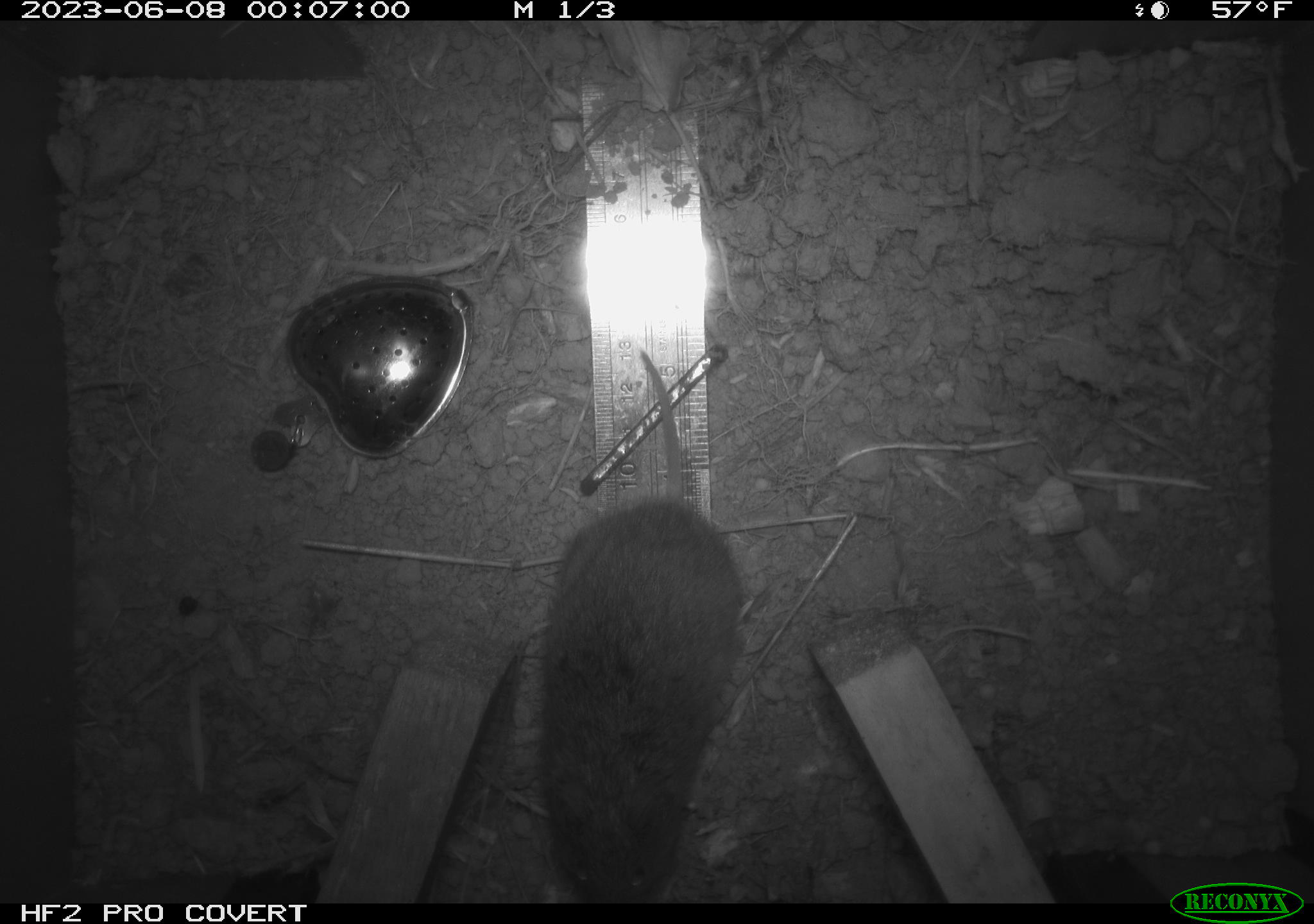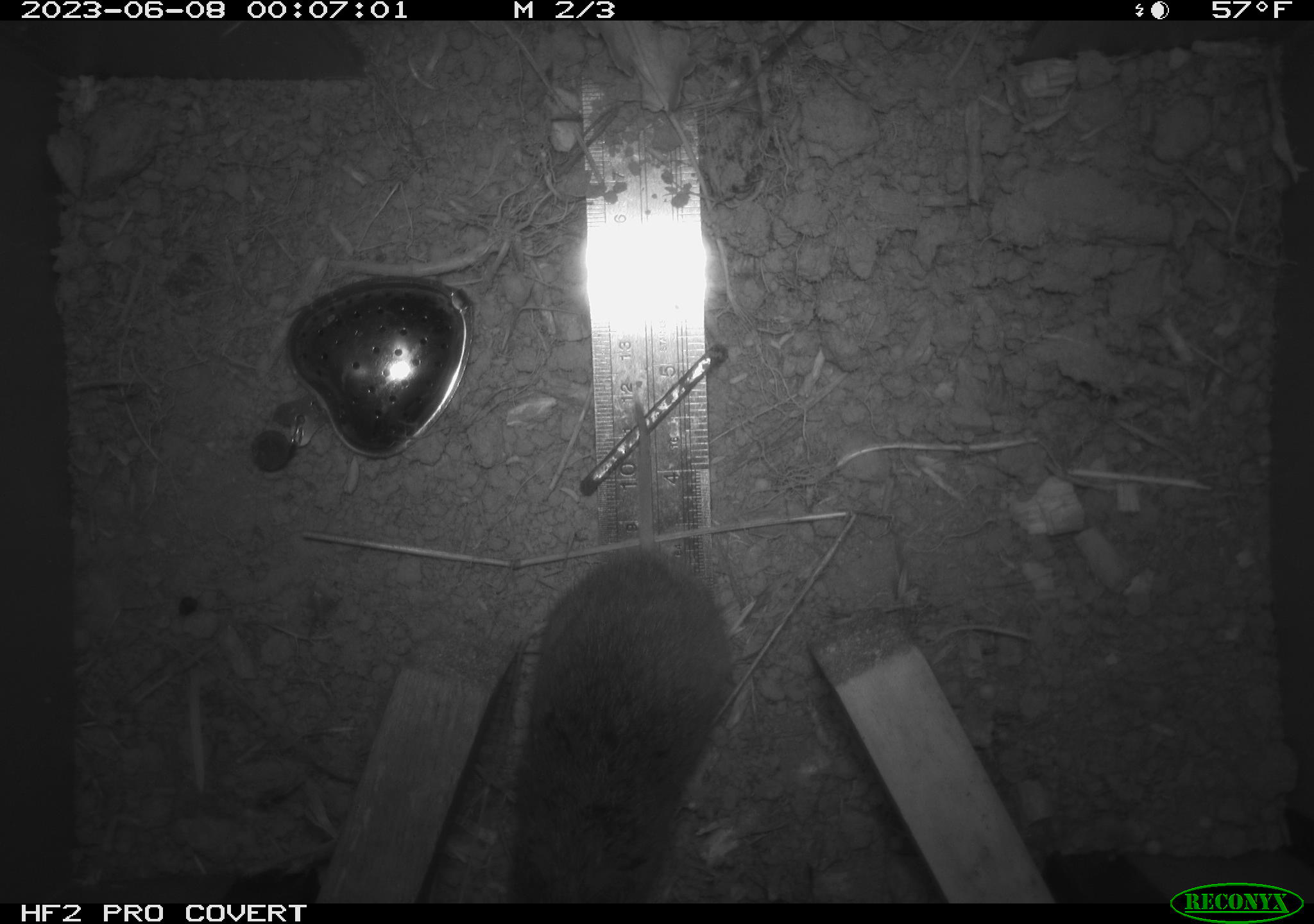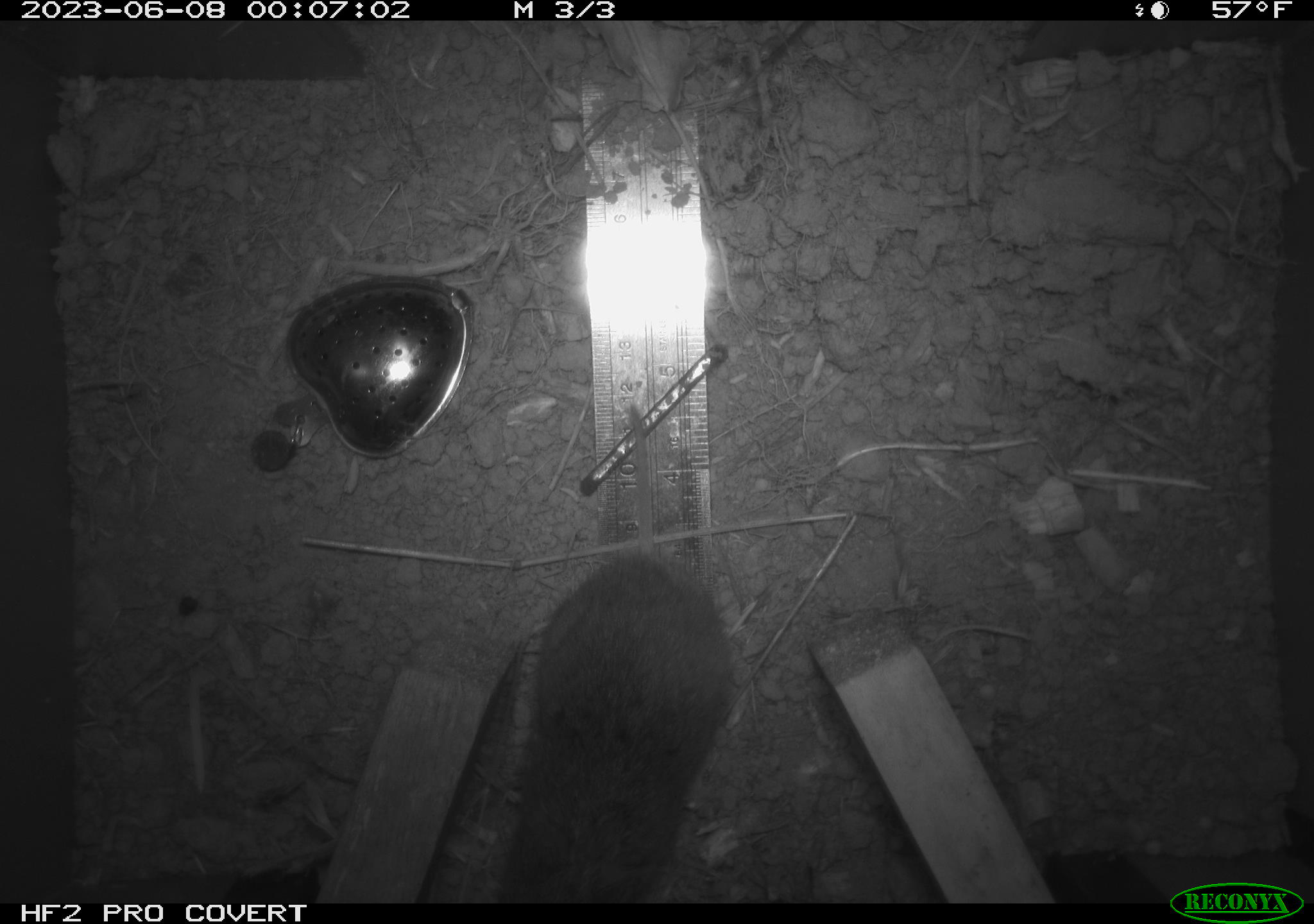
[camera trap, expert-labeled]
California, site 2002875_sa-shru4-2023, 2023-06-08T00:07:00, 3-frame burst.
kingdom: Animalia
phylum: Chordata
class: Mammalia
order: Rodentia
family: Cricetidae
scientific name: Arvicolinae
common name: voles, lemmings, and muskrats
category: arvicolinae subfamily